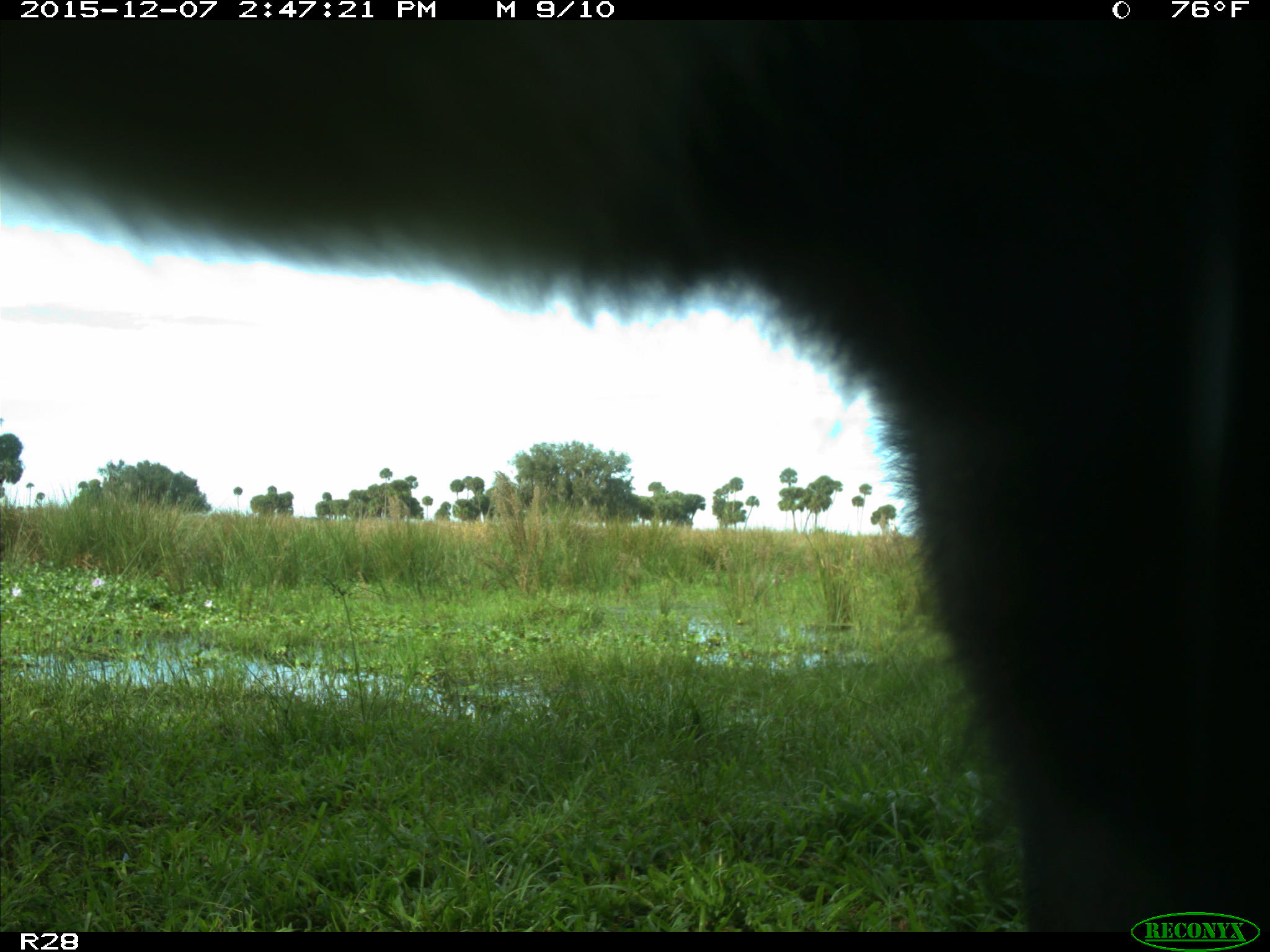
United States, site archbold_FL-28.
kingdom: Animalia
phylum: Chordata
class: Mammalia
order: Artiodactyla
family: Bovidae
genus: Bos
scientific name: Bos taurus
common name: domestic cow